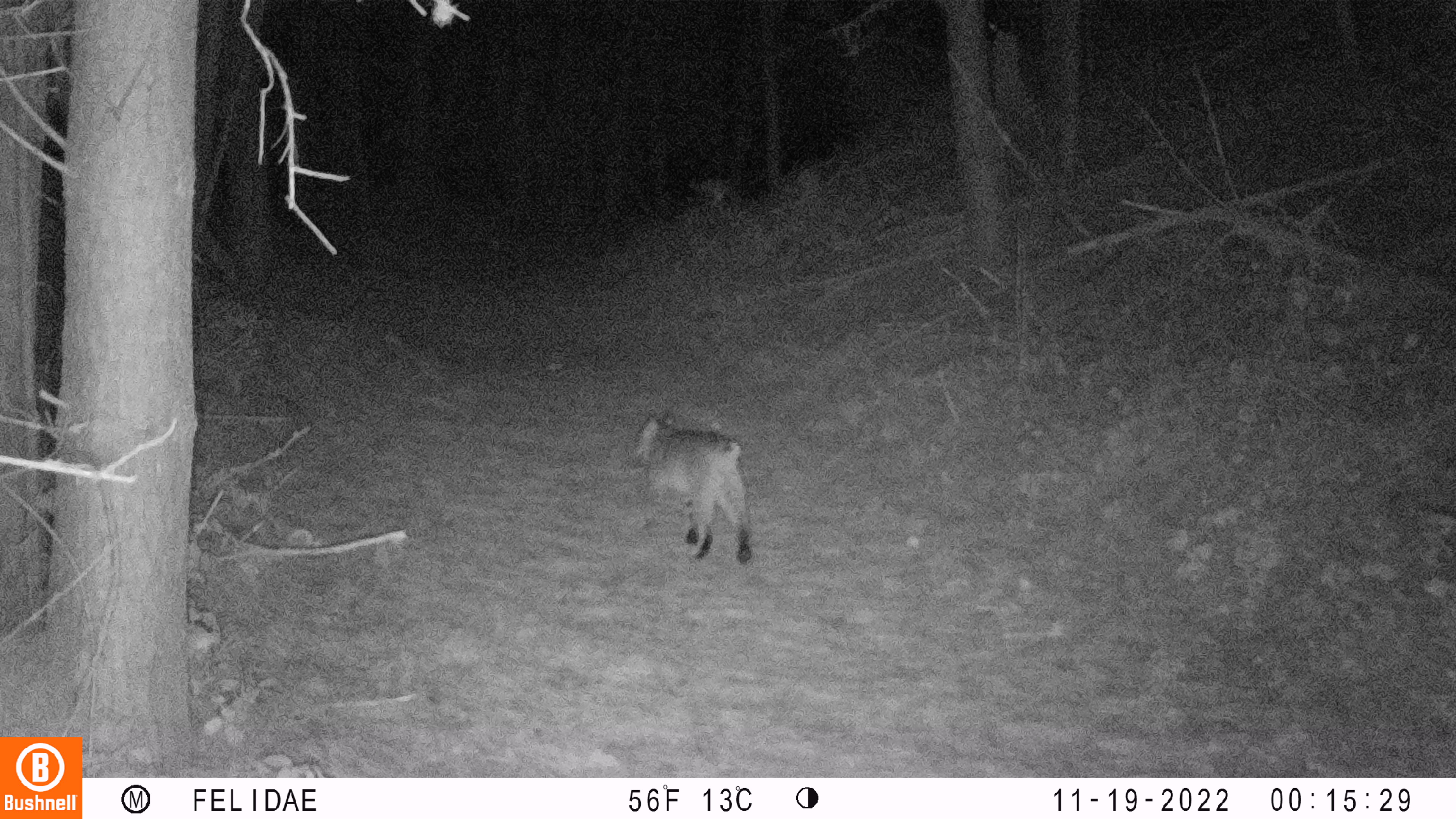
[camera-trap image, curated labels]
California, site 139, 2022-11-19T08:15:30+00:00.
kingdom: Animalia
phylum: Chordata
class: Mammalia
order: Carnivora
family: Felidae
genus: Lynx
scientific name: Lynx rufus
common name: bobcat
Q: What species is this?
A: Bobcat (Lynx rufus).